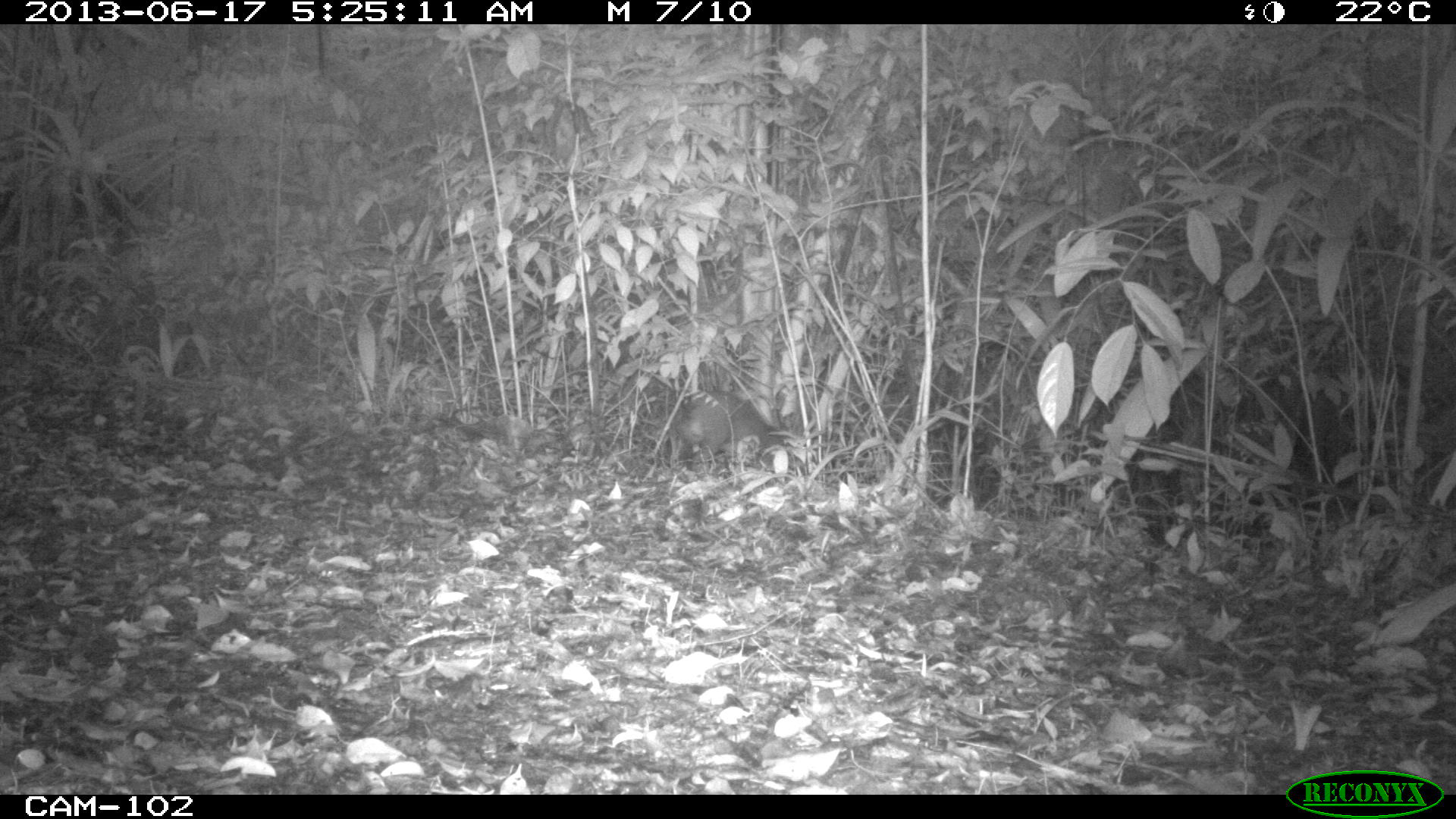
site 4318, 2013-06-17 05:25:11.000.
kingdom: Animalia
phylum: Chordata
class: Mammalia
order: Rodentia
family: Dasyproctidae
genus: Dasyprocta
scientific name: Dasyprocta punctata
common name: central american agouti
Dasyprocta punctata (central american agouti), count 1.